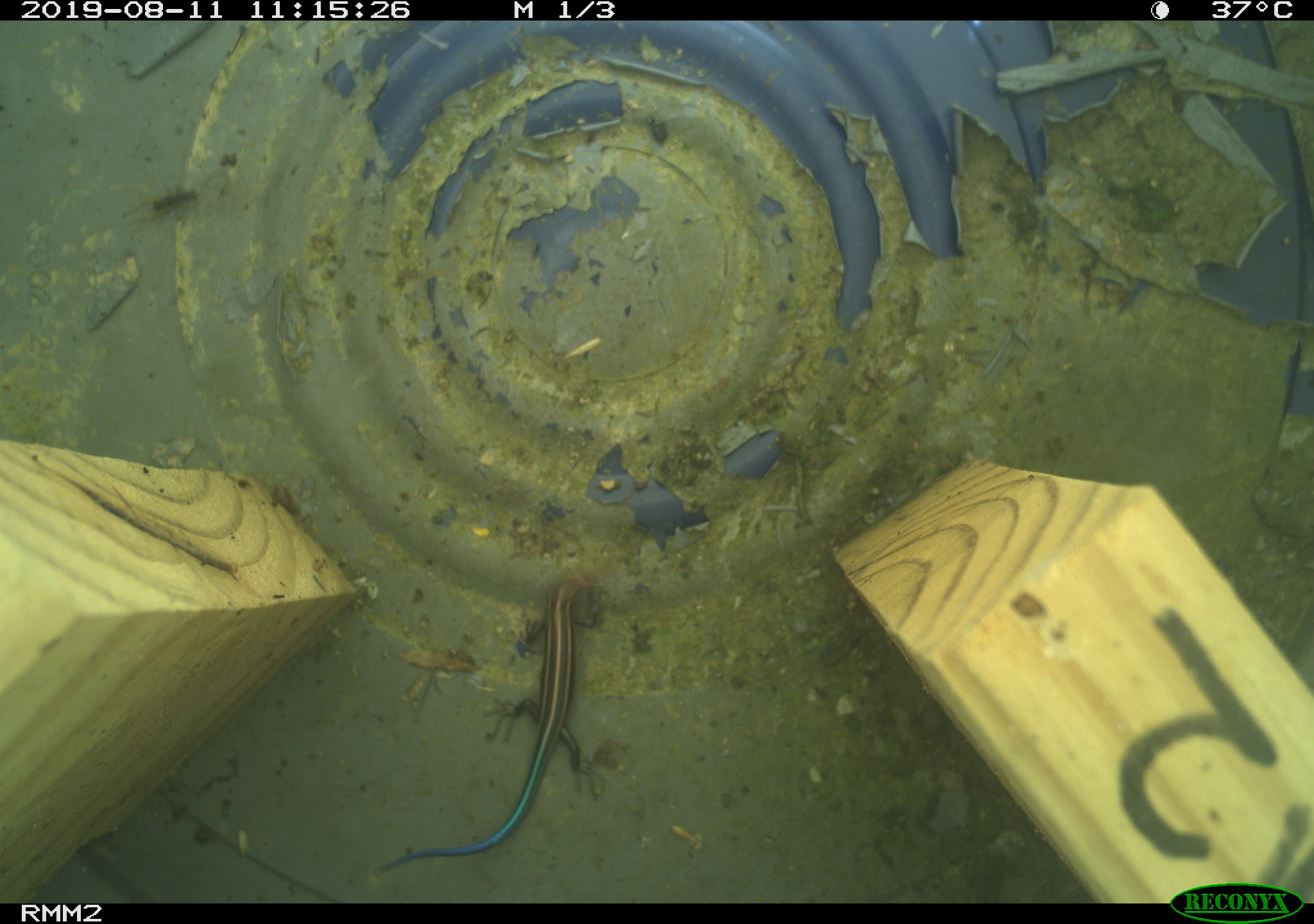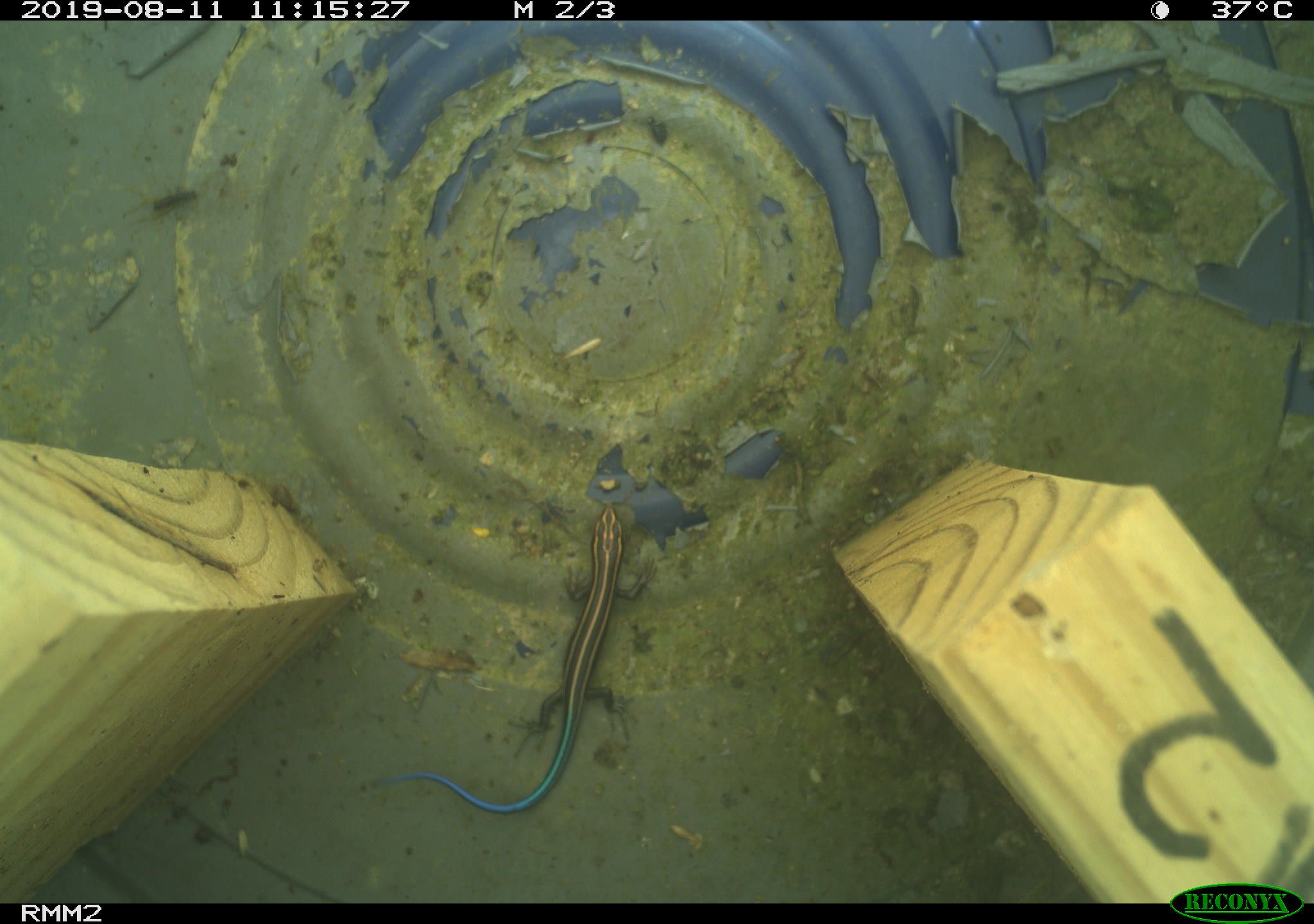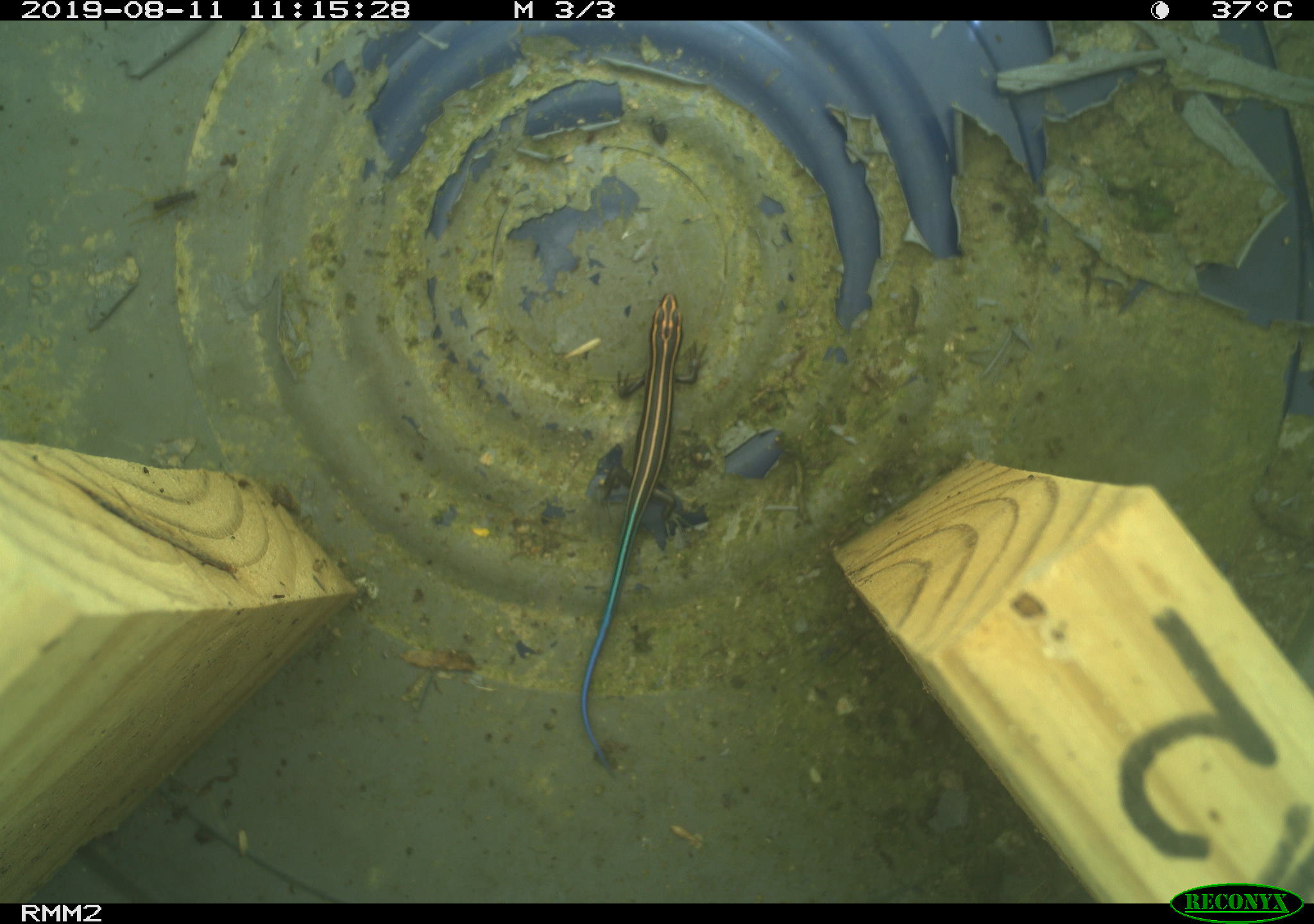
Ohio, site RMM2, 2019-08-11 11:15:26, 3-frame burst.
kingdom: Animalia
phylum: Chordata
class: Reptilia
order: Squamata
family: Scincidae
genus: Plestiodon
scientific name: Plestiodon fasciatus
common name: common five-lined skink